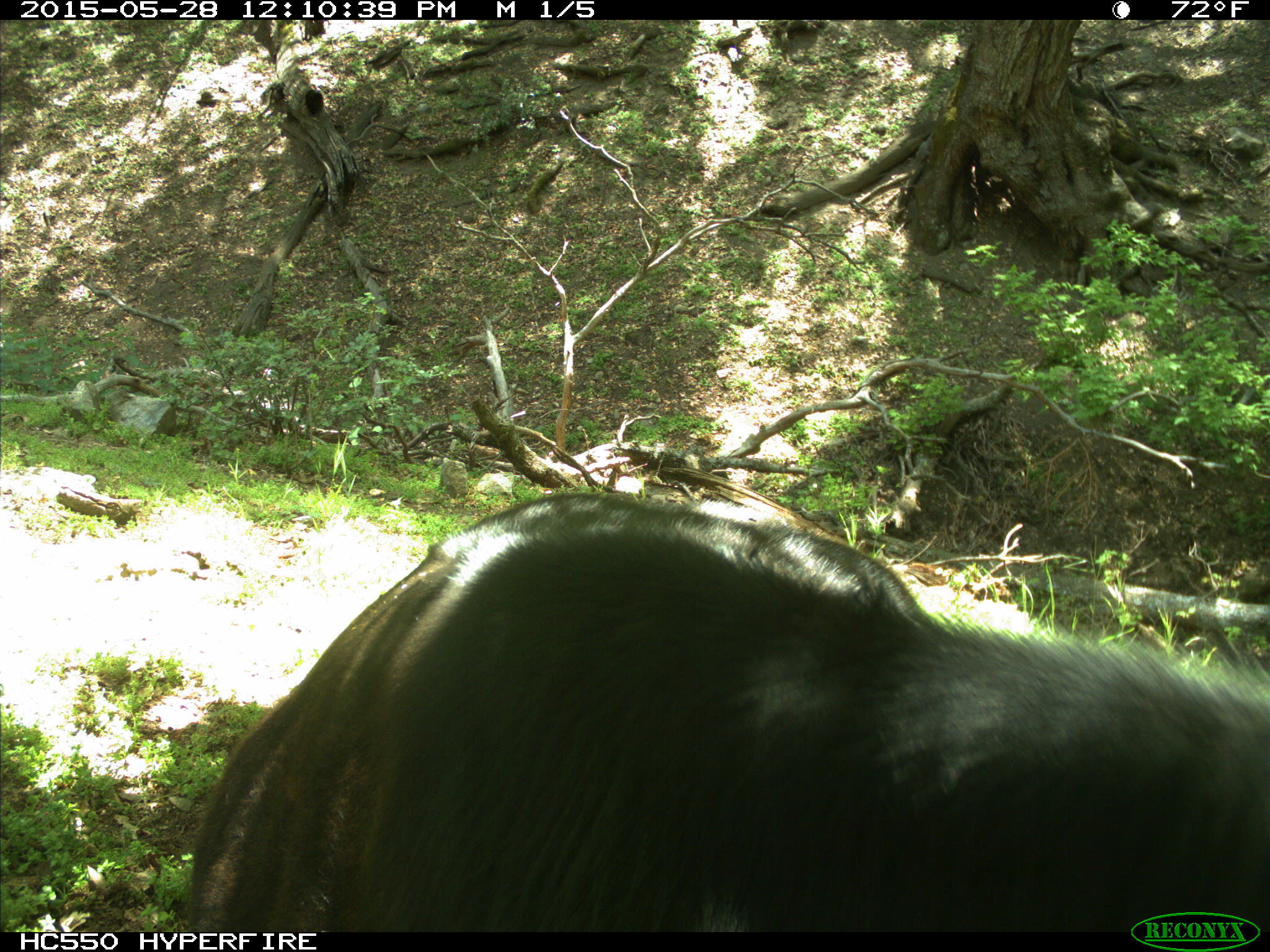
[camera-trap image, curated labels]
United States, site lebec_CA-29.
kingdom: Animalia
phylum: Chordata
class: Mammalia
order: Artiodactyla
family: Bovidae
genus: Bos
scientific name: Bos taurus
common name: domestic cow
Bos taurus (domestic cow).